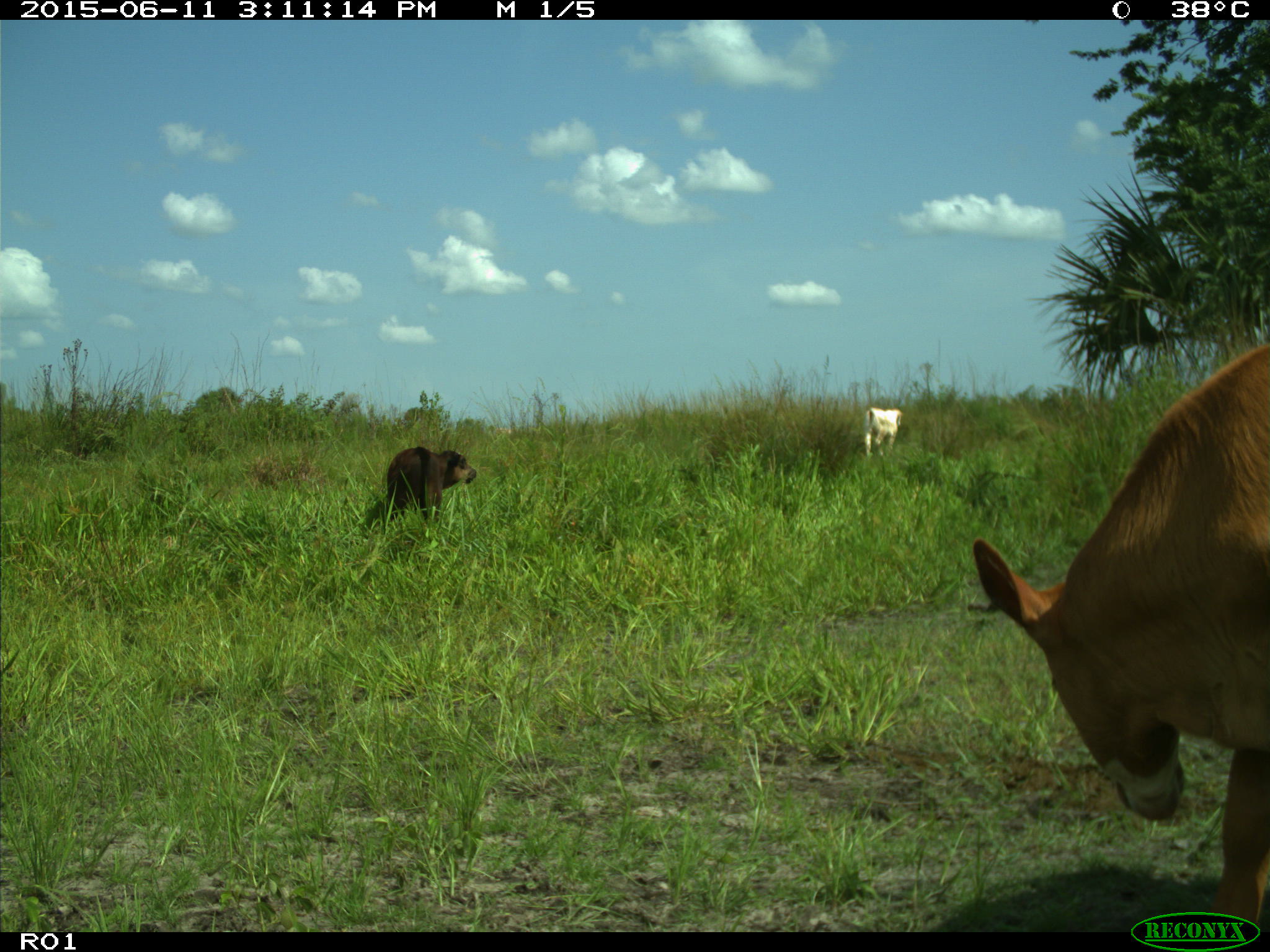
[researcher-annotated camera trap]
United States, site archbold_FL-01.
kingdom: Animalia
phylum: Chordata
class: Mammalia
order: Artiodactyla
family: Bovidae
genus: Bos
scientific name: Bos taurus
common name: domestic cow